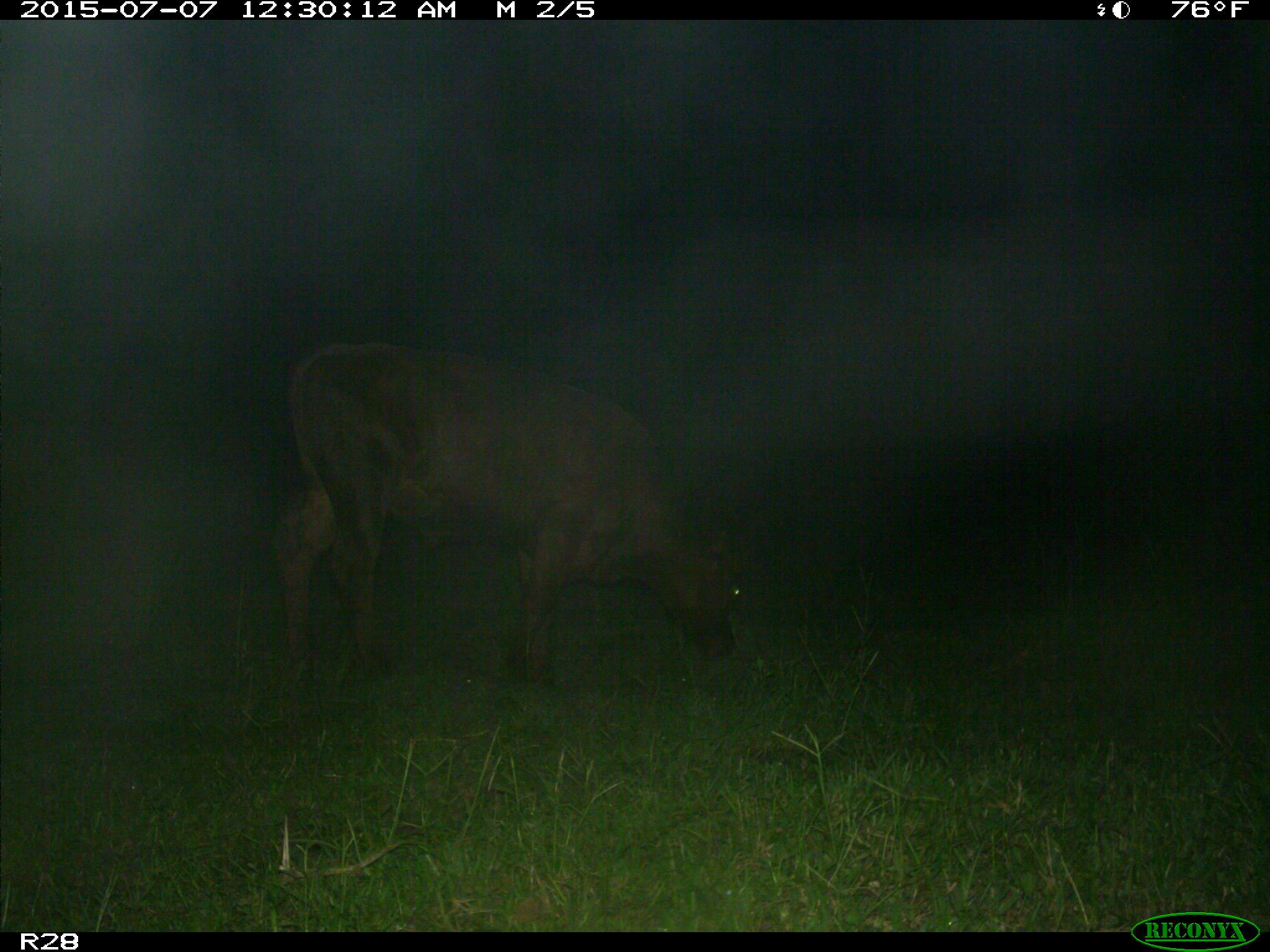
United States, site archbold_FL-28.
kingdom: Animalia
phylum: Chordata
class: Mammalia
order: Artiodactyla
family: Bovidae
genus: Bos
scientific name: Bos taurus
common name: domestic cow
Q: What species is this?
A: Bos taurus (domestic cow).